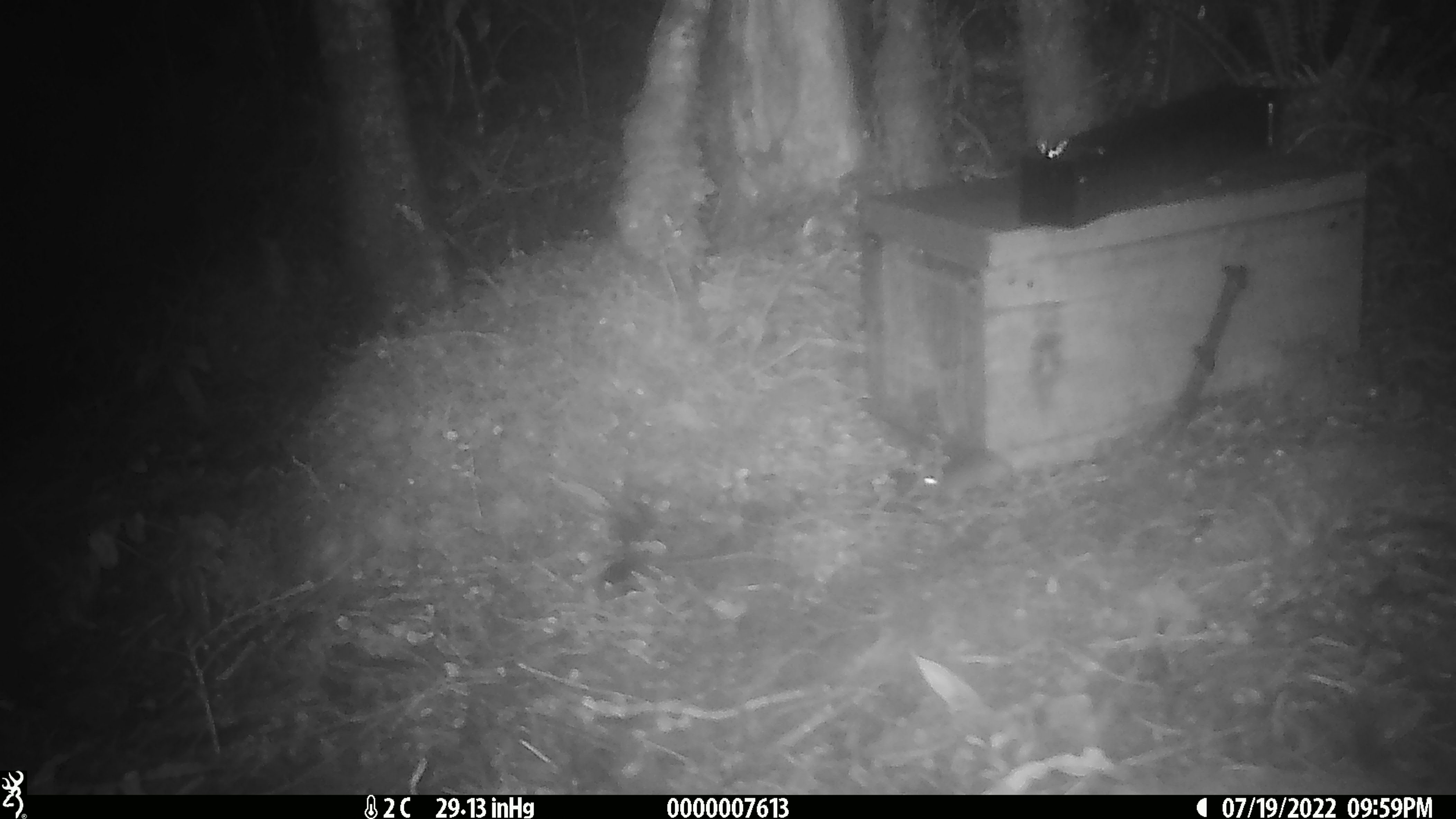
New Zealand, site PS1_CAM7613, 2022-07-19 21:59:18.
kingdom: Animalia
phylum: Chordata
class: Mammalia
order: Rodentia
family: Muridae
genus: Mus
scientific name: Mus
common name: mouse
Mouse (Mus).